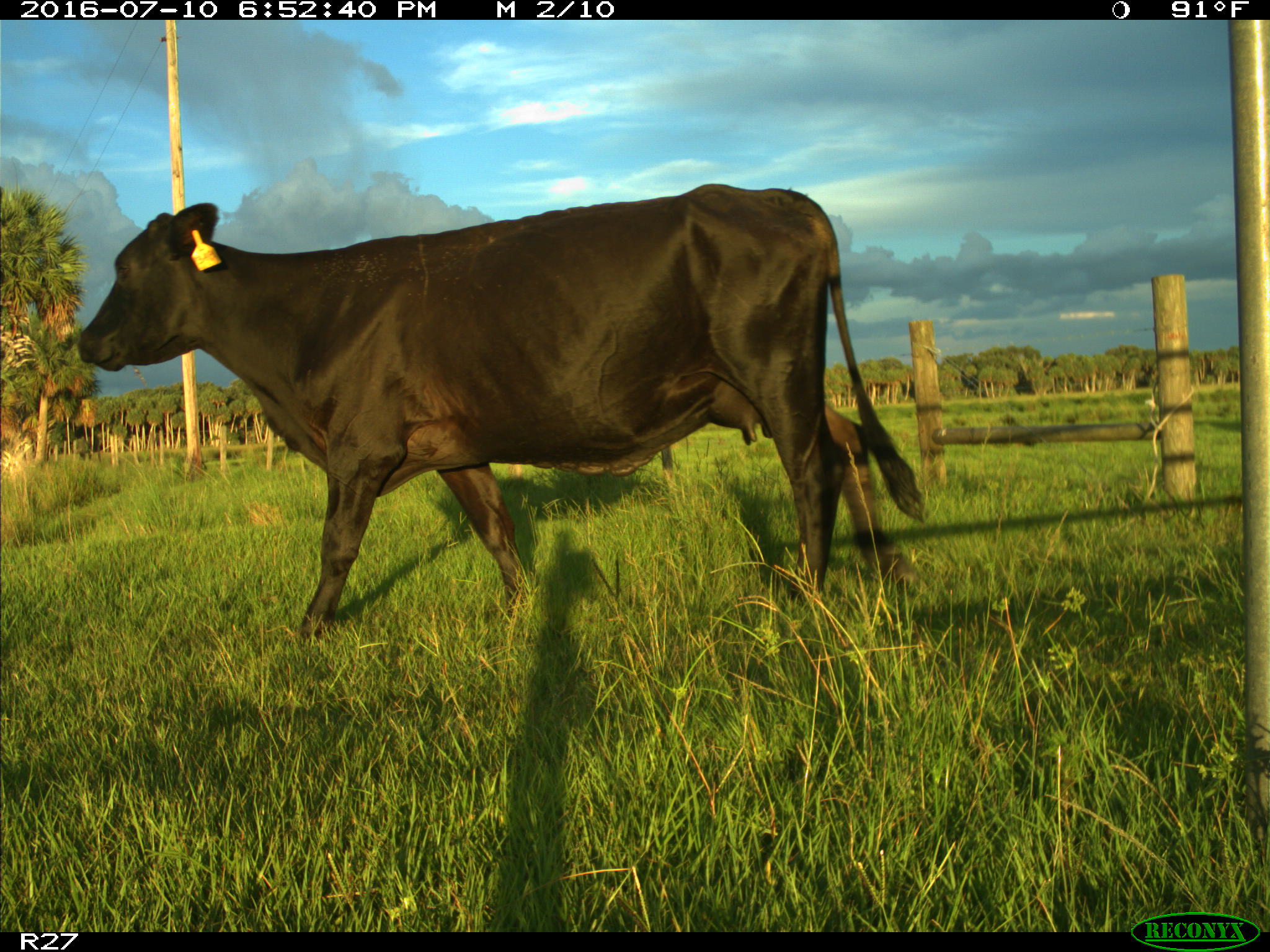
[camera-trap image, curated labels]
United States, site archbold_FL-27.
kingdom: Animalia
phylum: Chordata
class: Mammalia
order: Artiodactyla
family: Bovidae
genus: Bos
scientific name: Bos taurus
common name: domestic cow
Bos taurus (domestic cow).